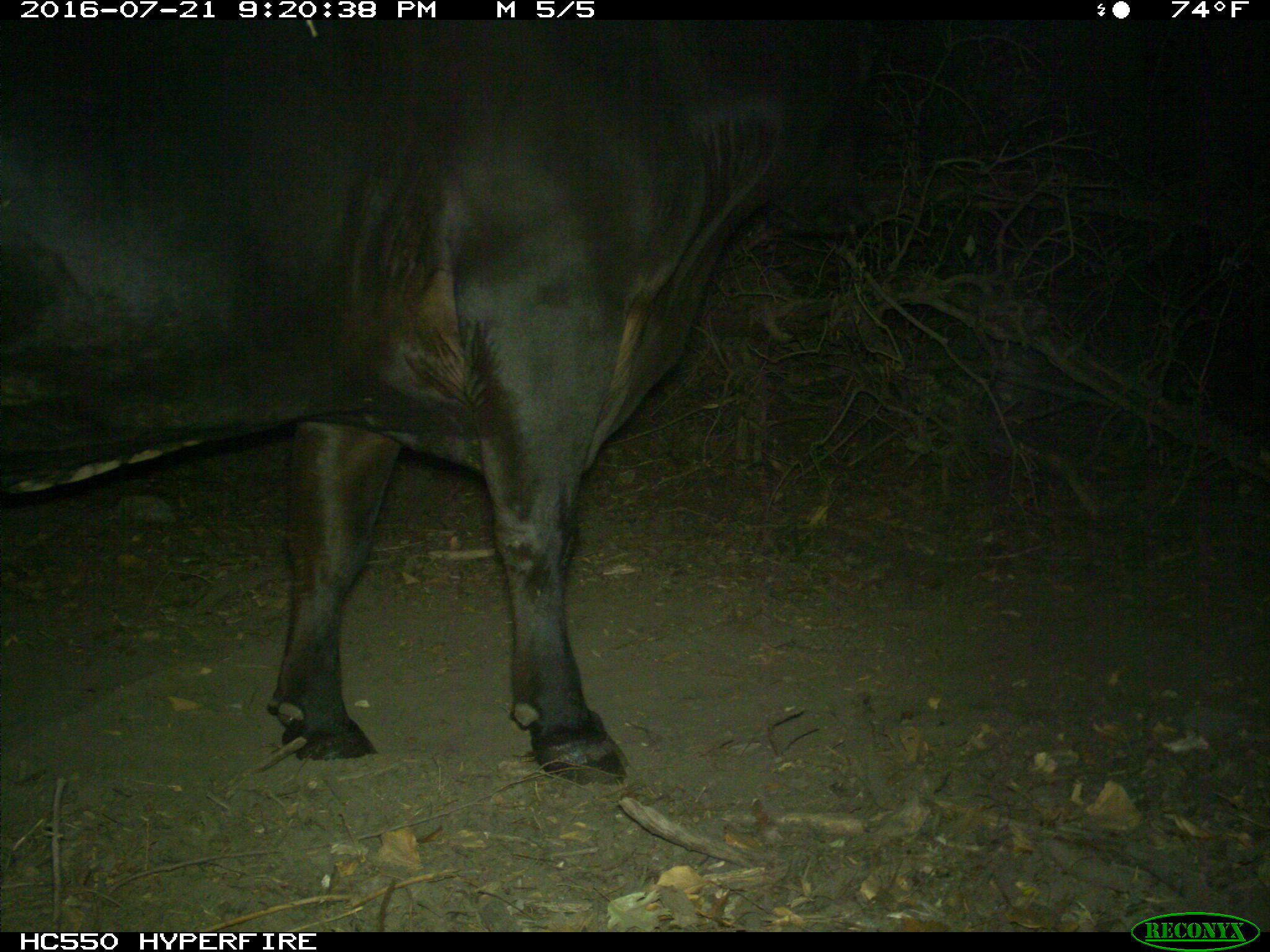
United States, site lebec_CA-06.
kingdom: Animalia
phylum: Chordata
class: Mammalia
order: Artiodactyla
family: Bovidae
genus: Bos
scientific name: Bos taurus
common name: domestic cow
Bos taurus (domestic cow).